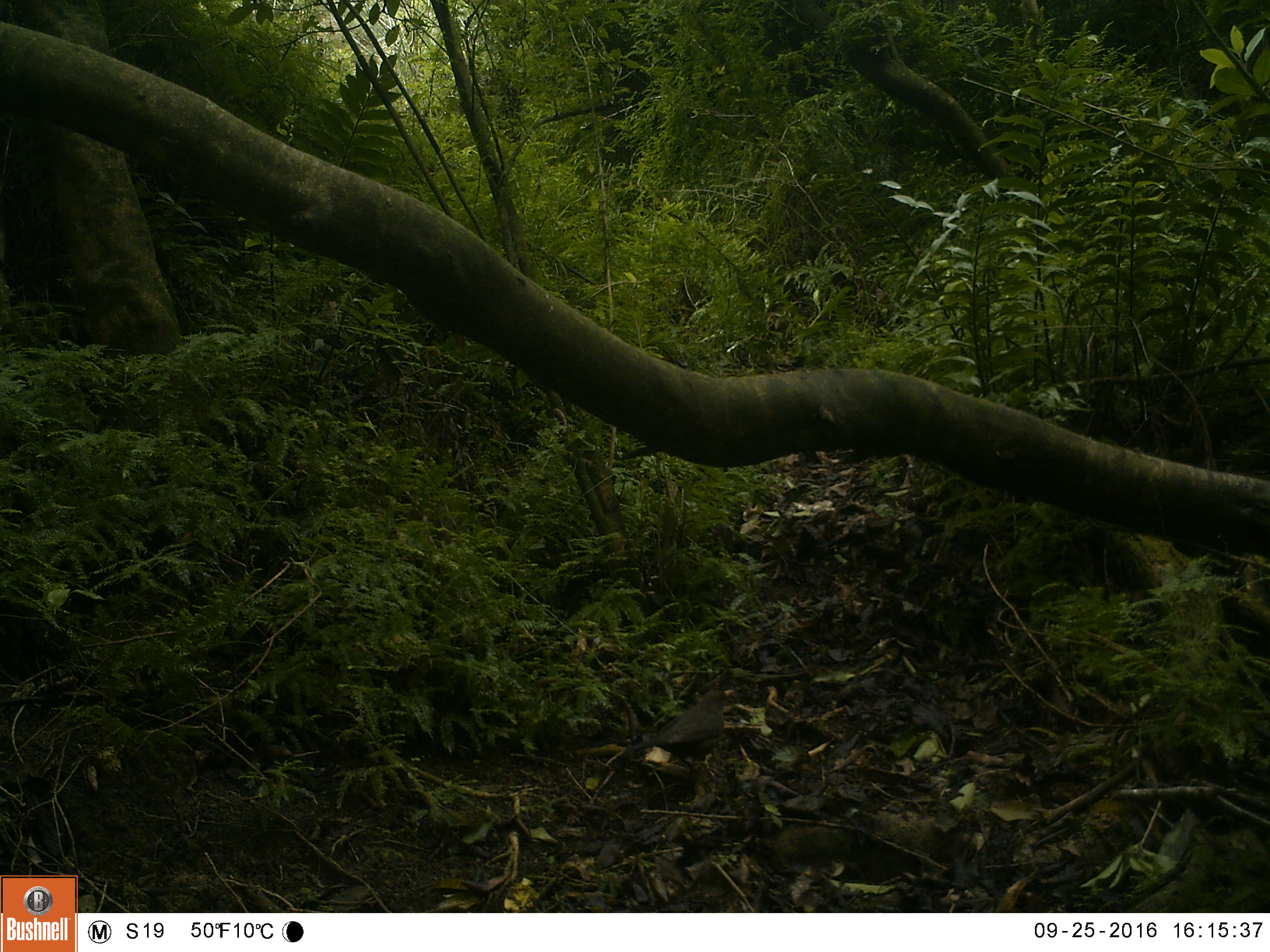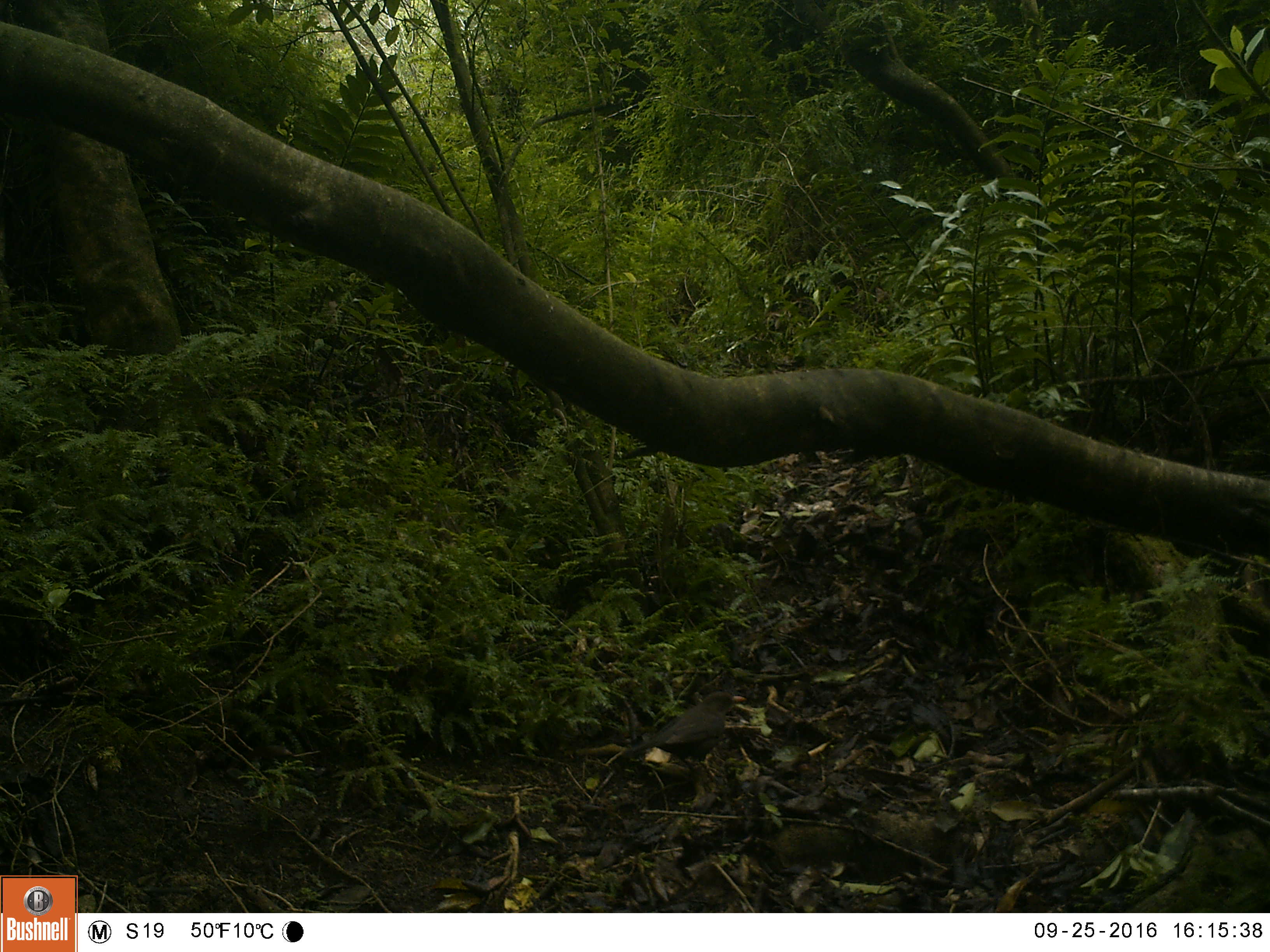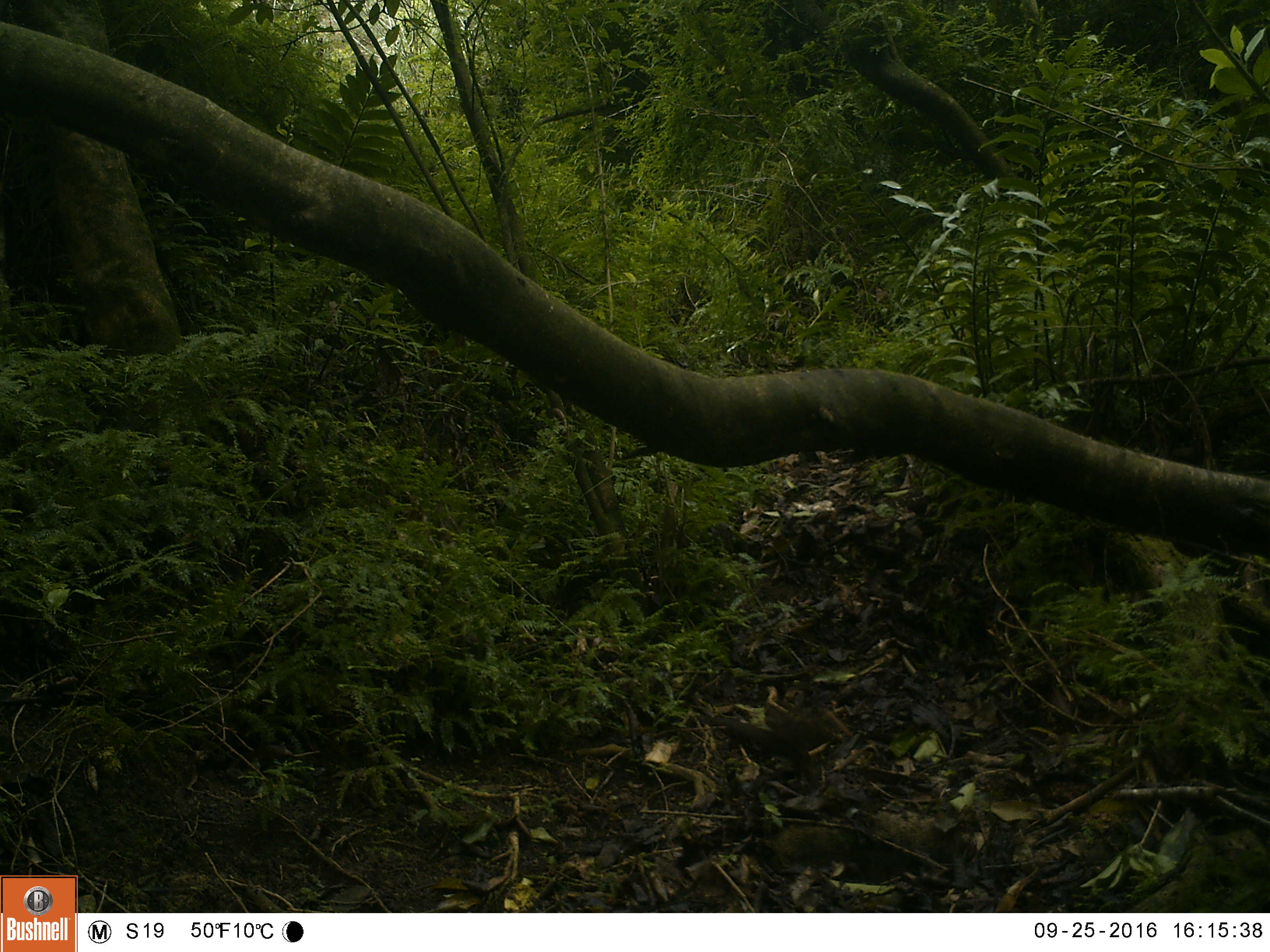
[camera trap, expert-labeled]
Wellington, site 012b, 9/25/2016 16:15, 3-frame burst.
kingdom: Animalia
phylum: Chordata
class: Aves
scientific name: Aves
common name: bird